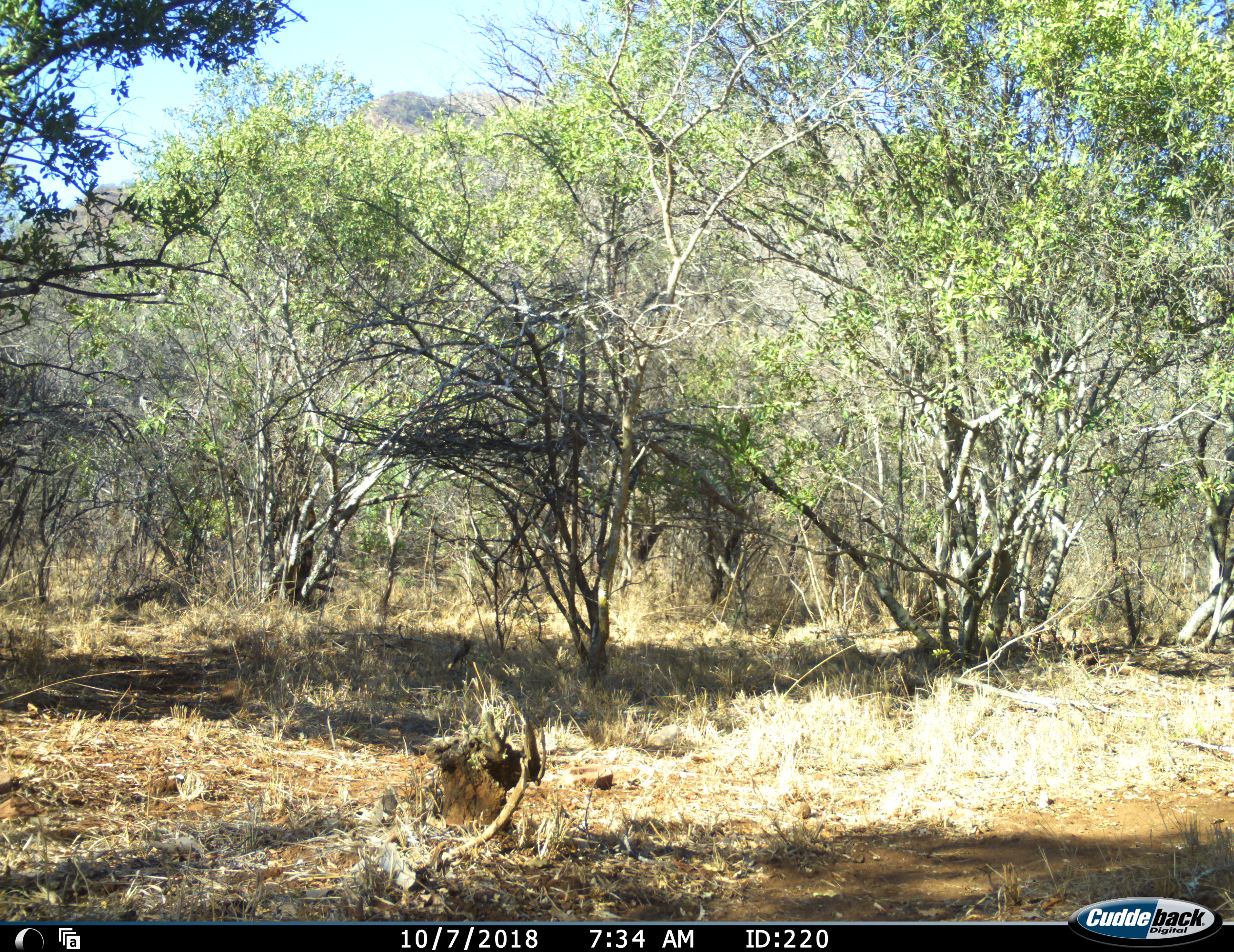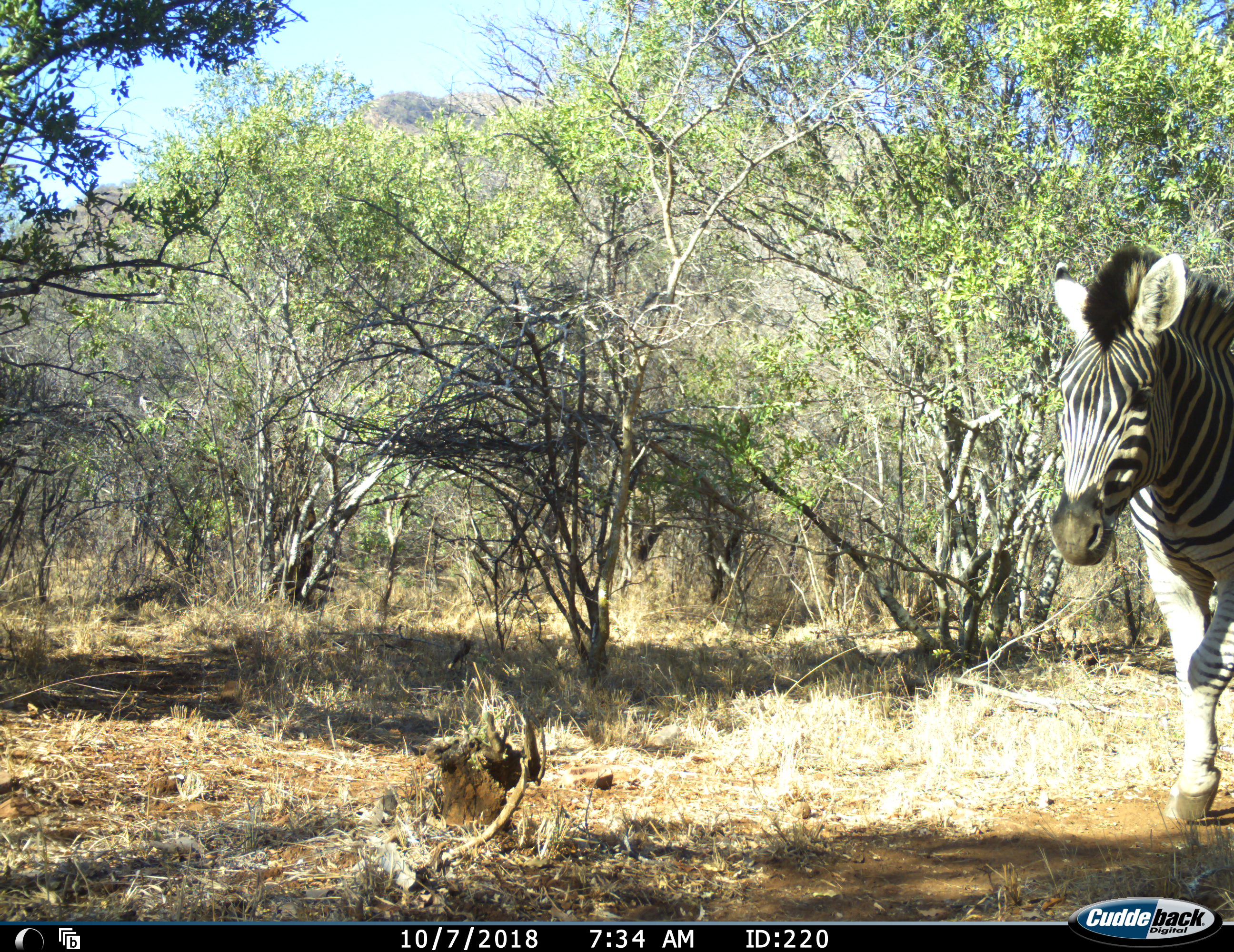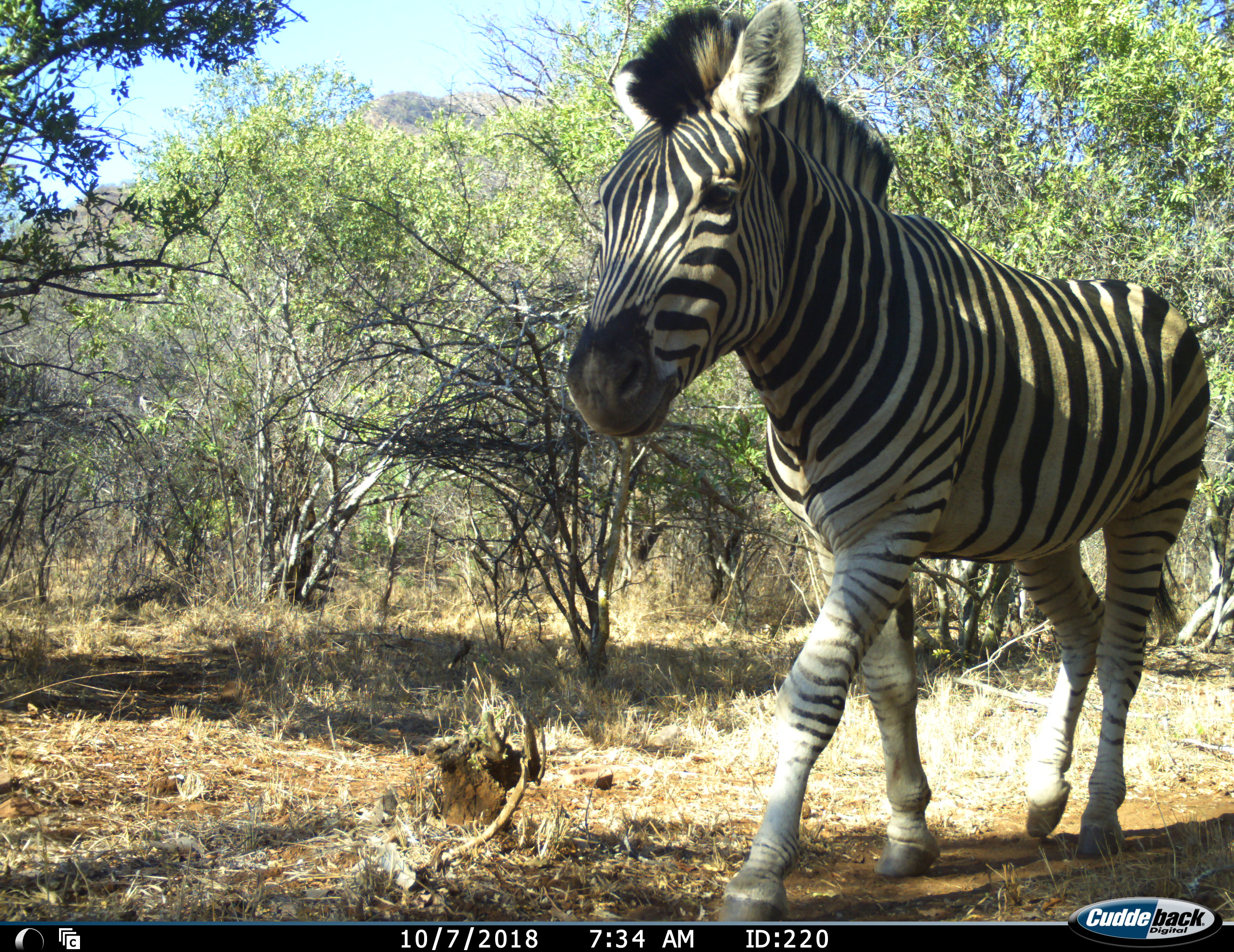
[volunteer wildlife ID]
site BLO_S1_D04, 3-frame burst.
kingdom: Animalia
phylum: Chordata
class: Mammalia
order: Perissodactyla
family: Equidae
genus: Equus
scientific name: Equus quagga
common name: plains zebra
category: zebraplains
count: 1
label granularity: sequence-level